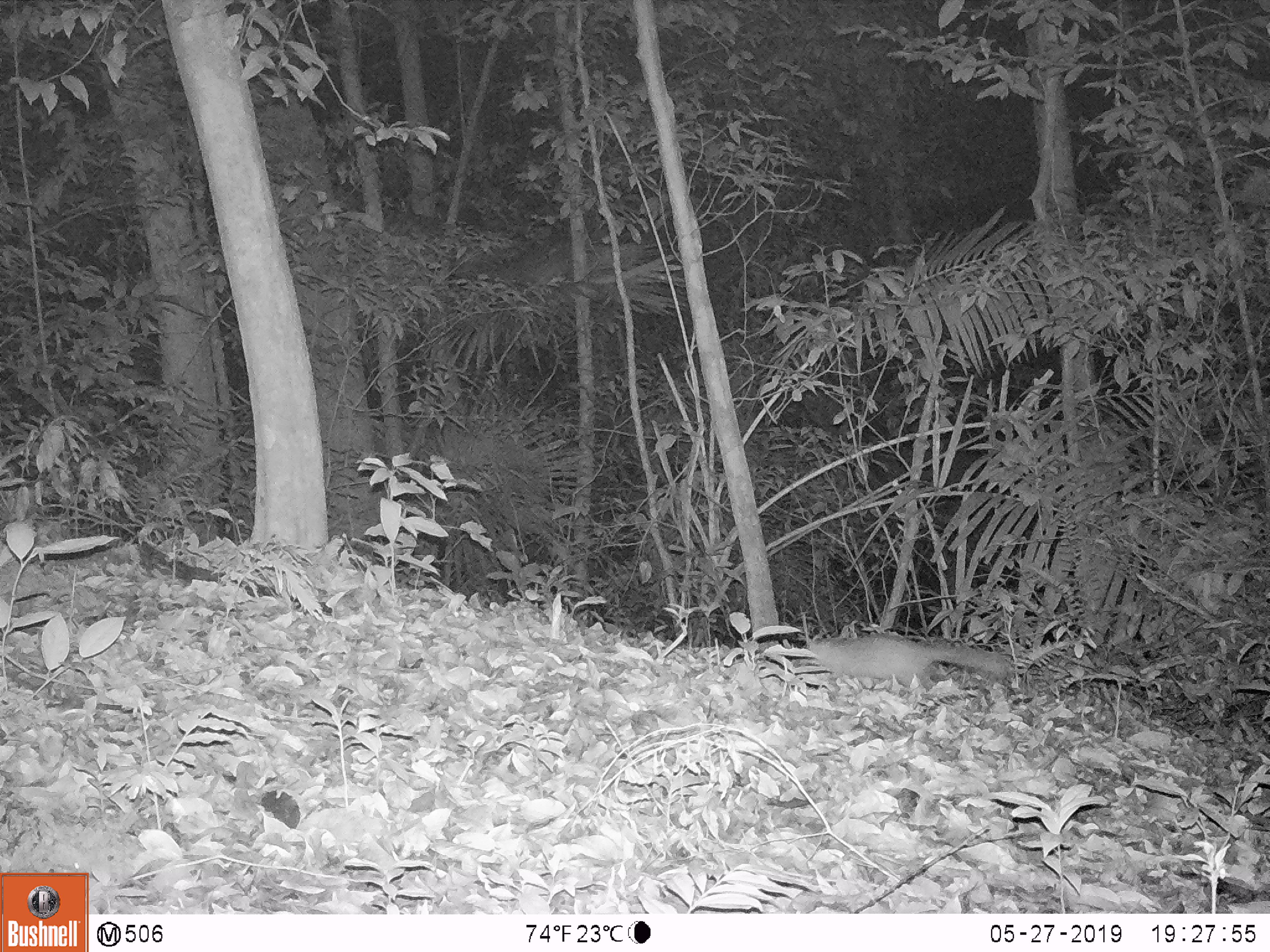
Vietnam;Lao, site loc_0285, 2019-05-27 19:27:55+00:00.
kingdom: Animalia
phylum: Chordata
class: Mammalia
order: Carnivora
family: Mustelidae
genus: Melogale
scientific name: Melogale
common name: ferret badger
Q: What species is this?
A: Ferret badger (Melogale).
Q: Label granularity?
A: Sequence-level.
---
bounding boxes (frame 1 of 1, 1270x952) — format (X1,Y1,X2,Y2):
ferret badger: (810,633,1009,689)